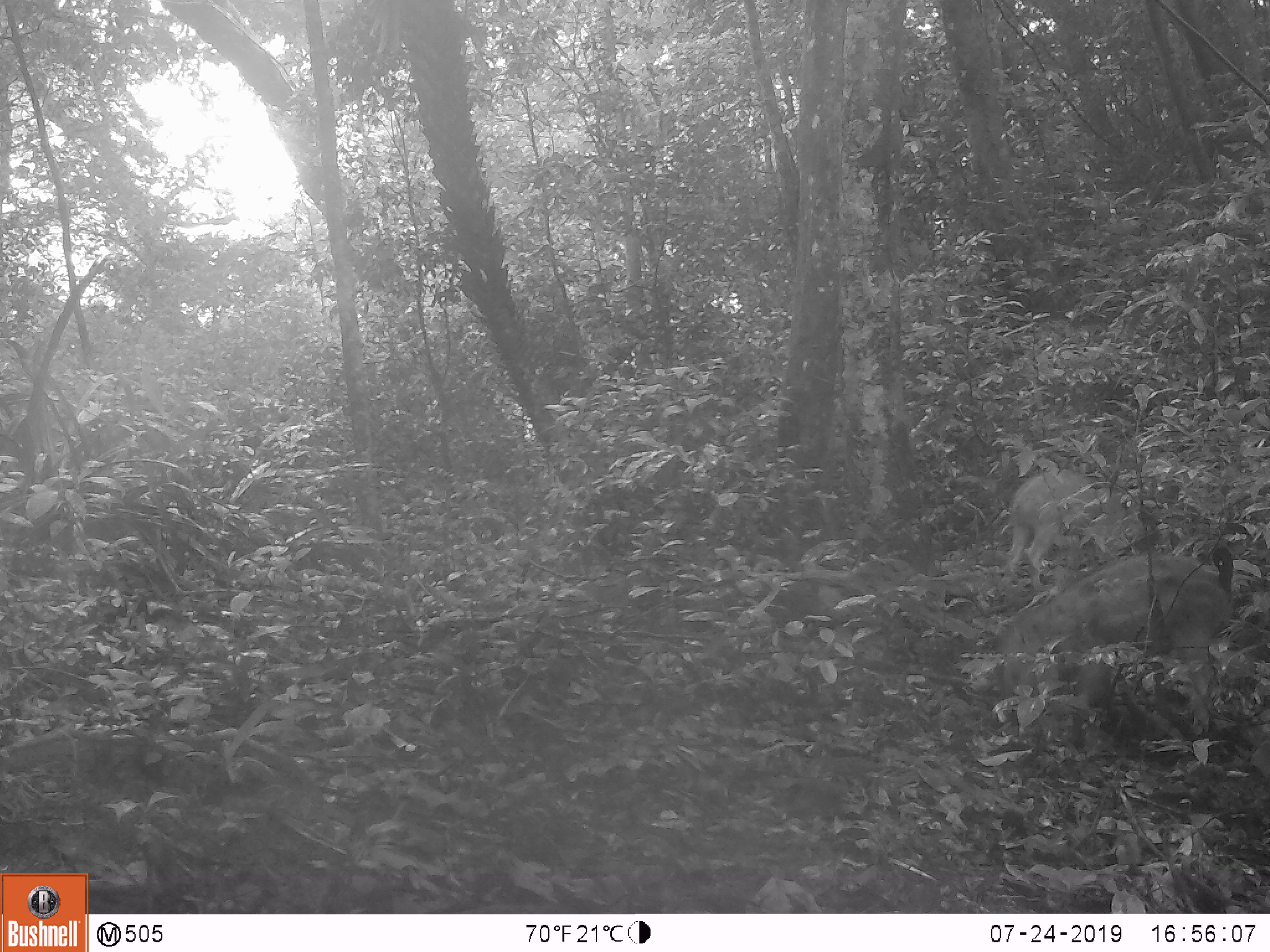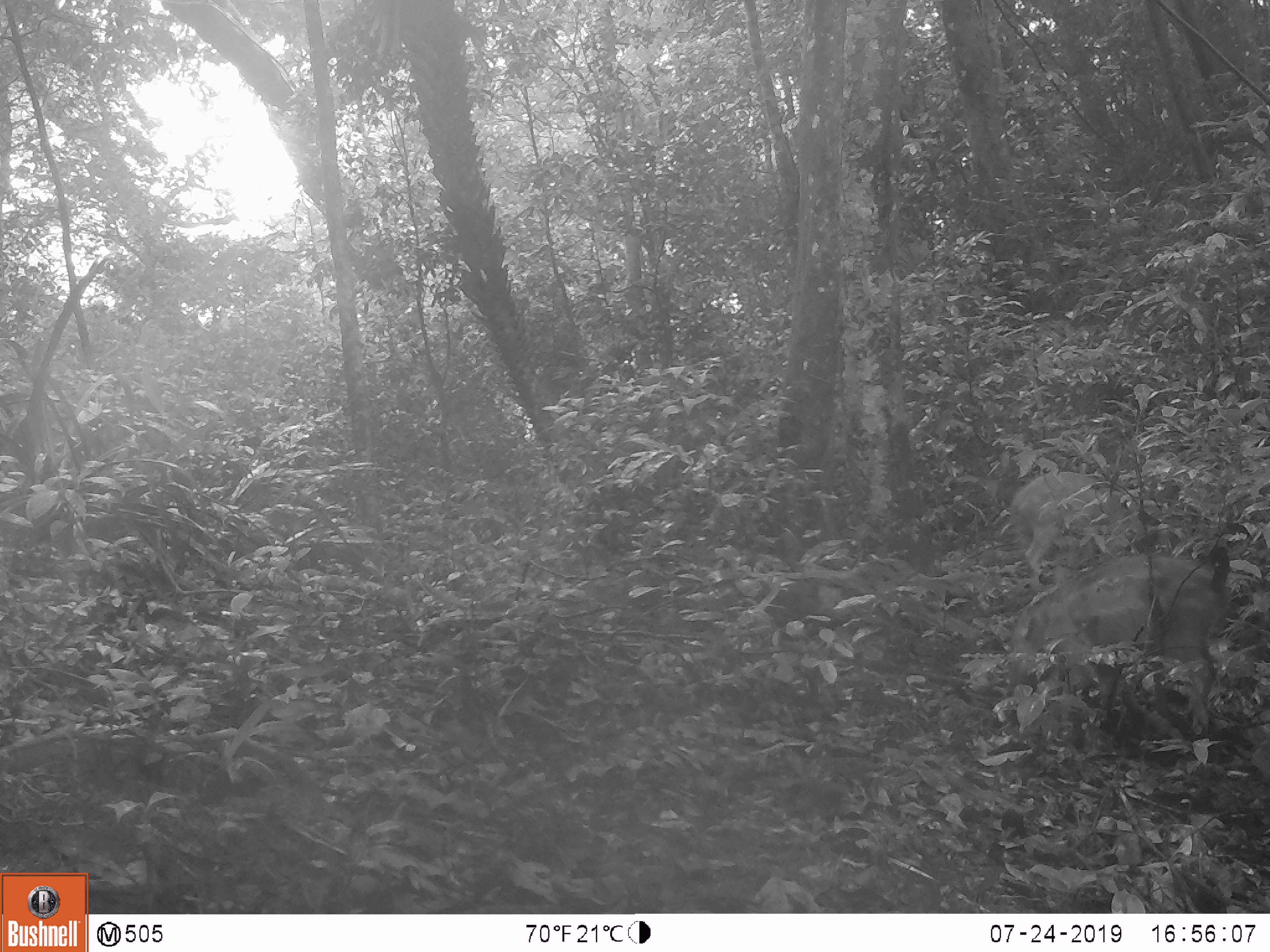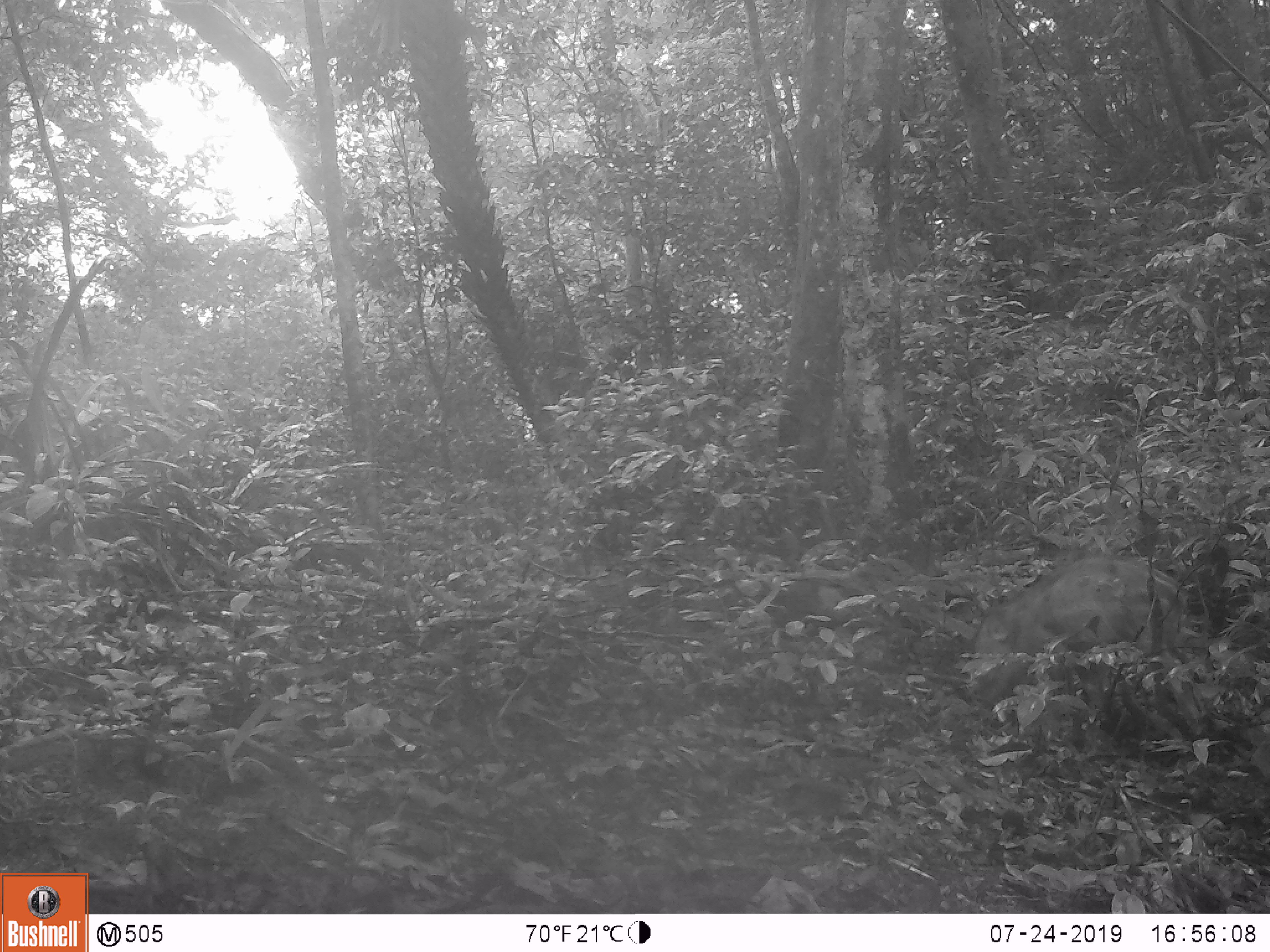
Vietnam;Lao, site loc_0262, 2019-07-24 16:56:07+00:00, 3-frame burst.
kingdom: Animalia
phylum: Chordata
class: Mammalia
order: Artiodactyla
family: Suidae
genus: Sus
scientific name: Sus scrofa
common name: eurasian wild pig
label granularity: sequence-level